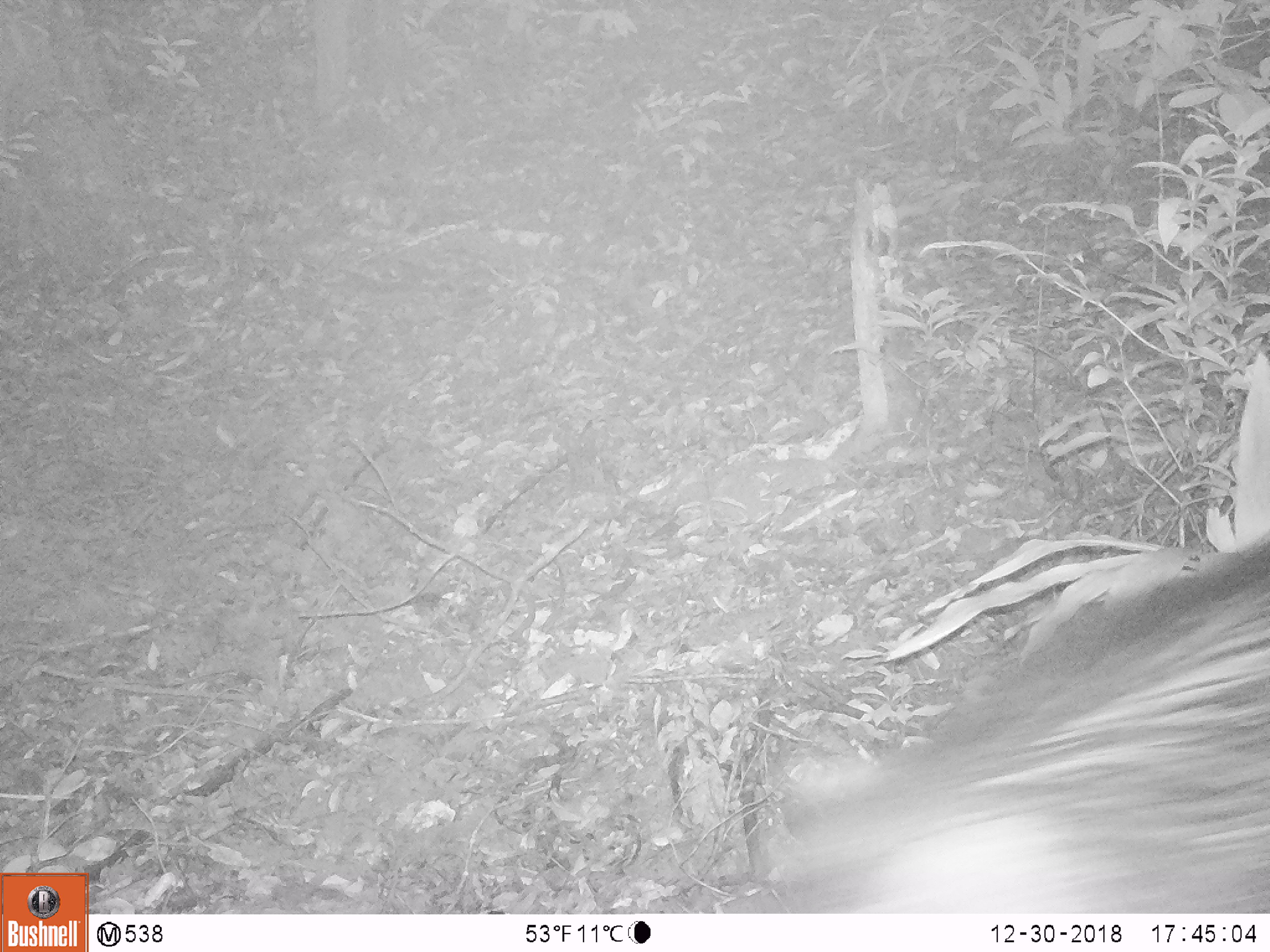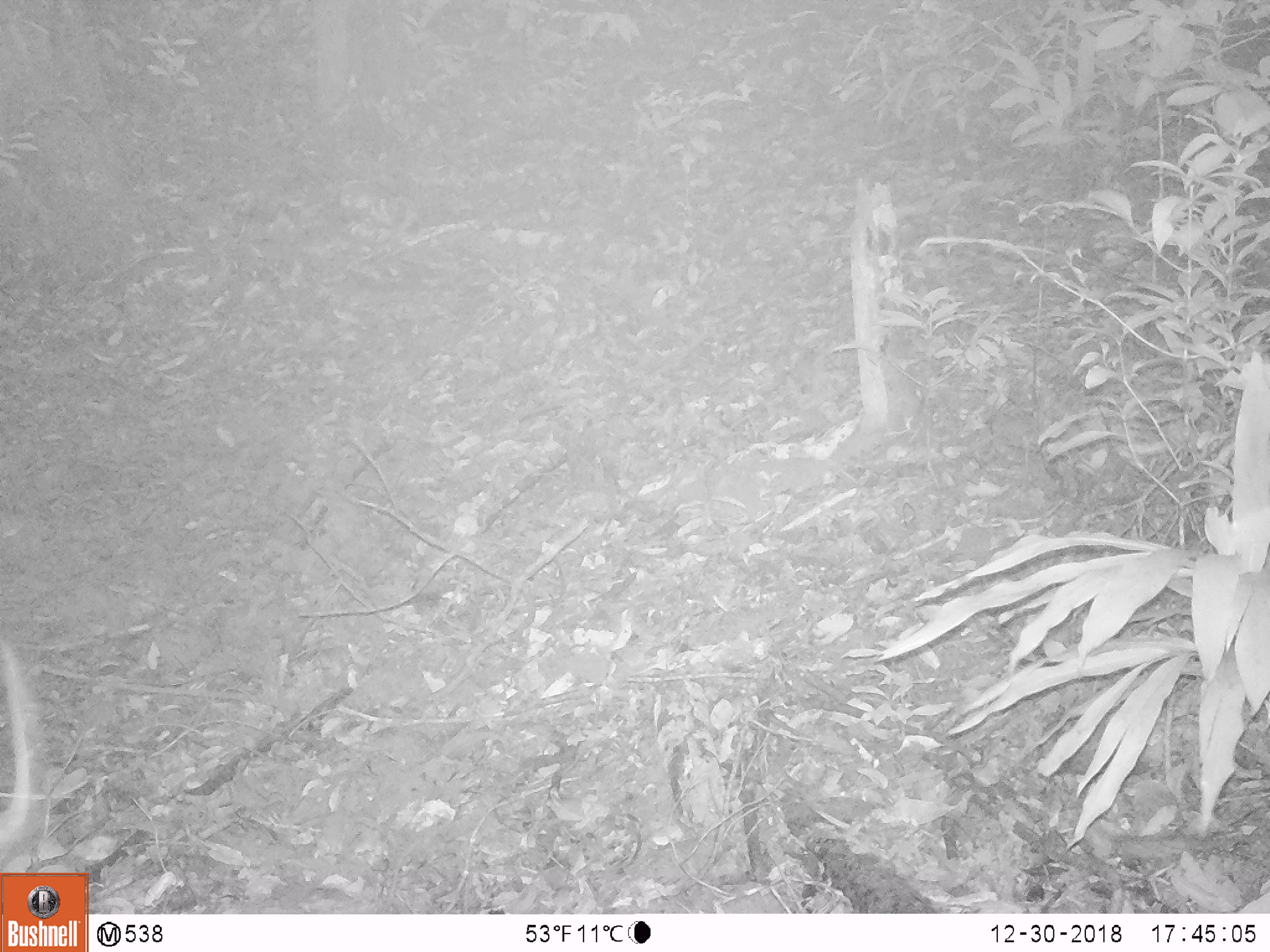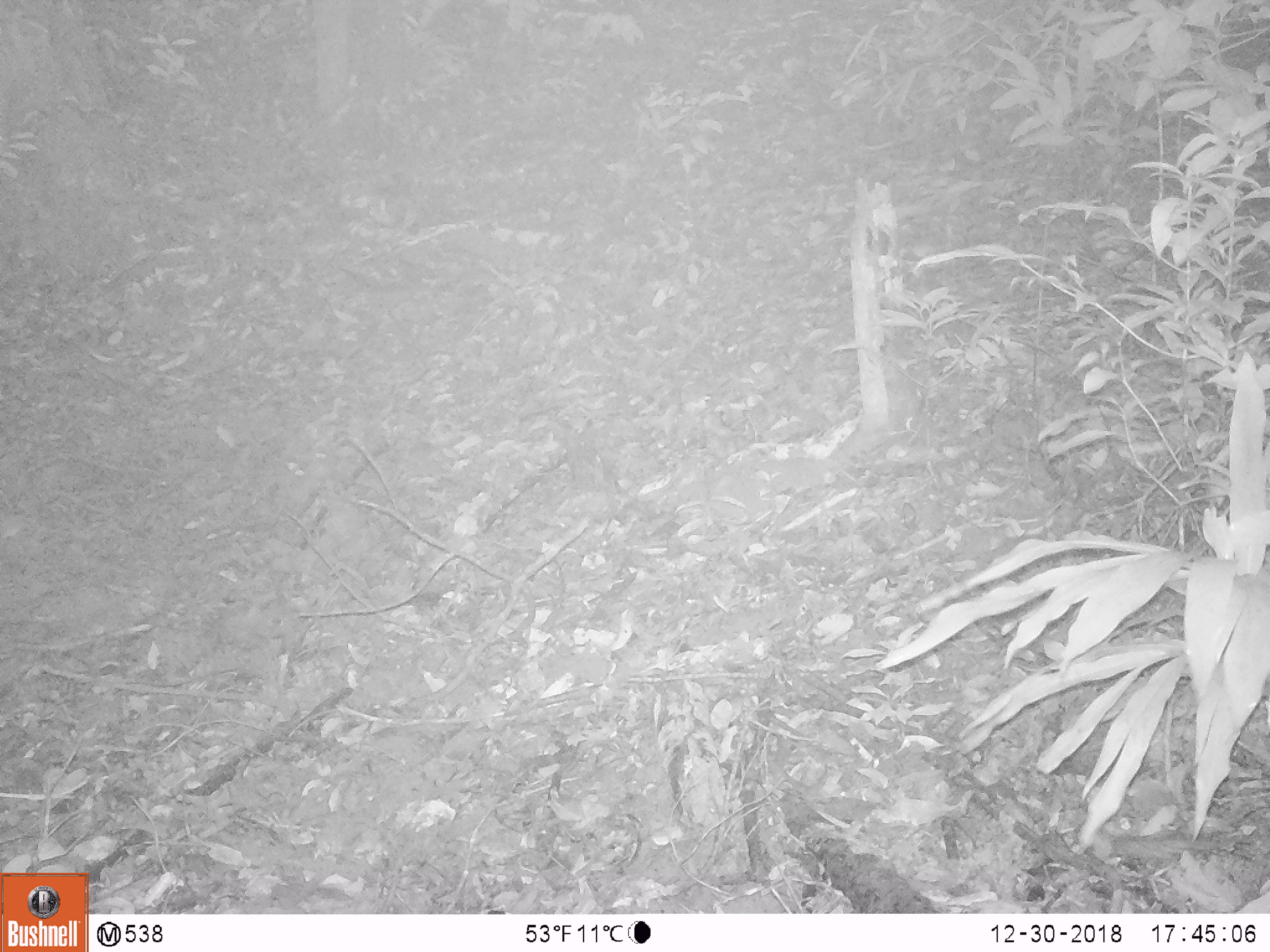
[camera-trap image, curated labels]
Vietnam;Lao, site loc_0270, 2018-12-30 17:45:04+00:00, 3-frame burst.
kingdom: Animalia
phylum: Chordata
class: Mammalia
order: Artiodactyla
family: Suidae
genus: Sus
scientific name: Sus scrofa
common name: eurasian wild pig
Eurasian wild pig (Sus scrofa). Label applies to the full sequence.